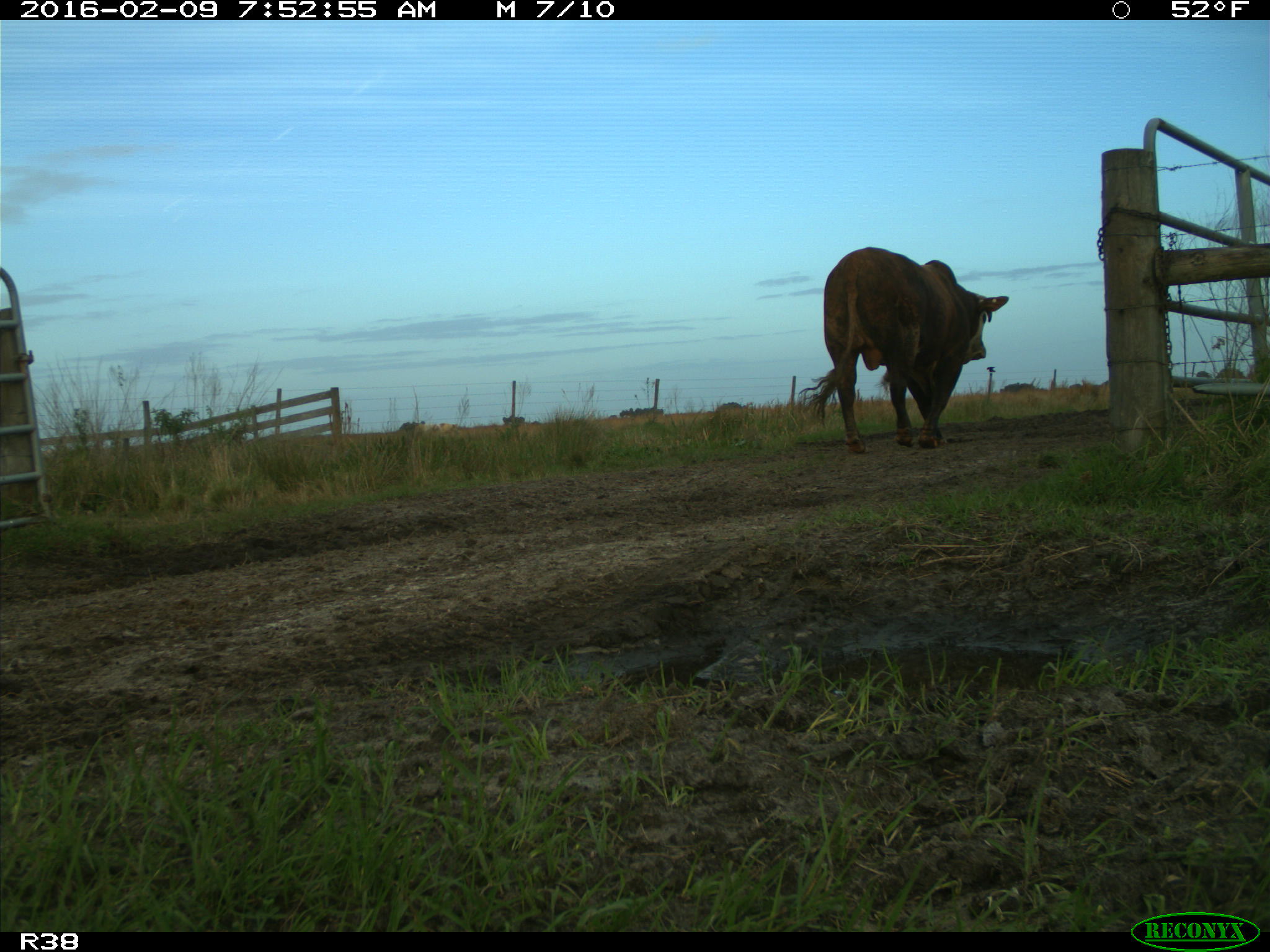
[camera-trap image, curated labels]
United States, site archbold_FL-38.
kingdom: Animalia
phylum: Chordata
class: Mammalia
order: Artiodactyla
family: Bovidae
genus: Bos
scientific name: Bos taurus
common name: domestic cow